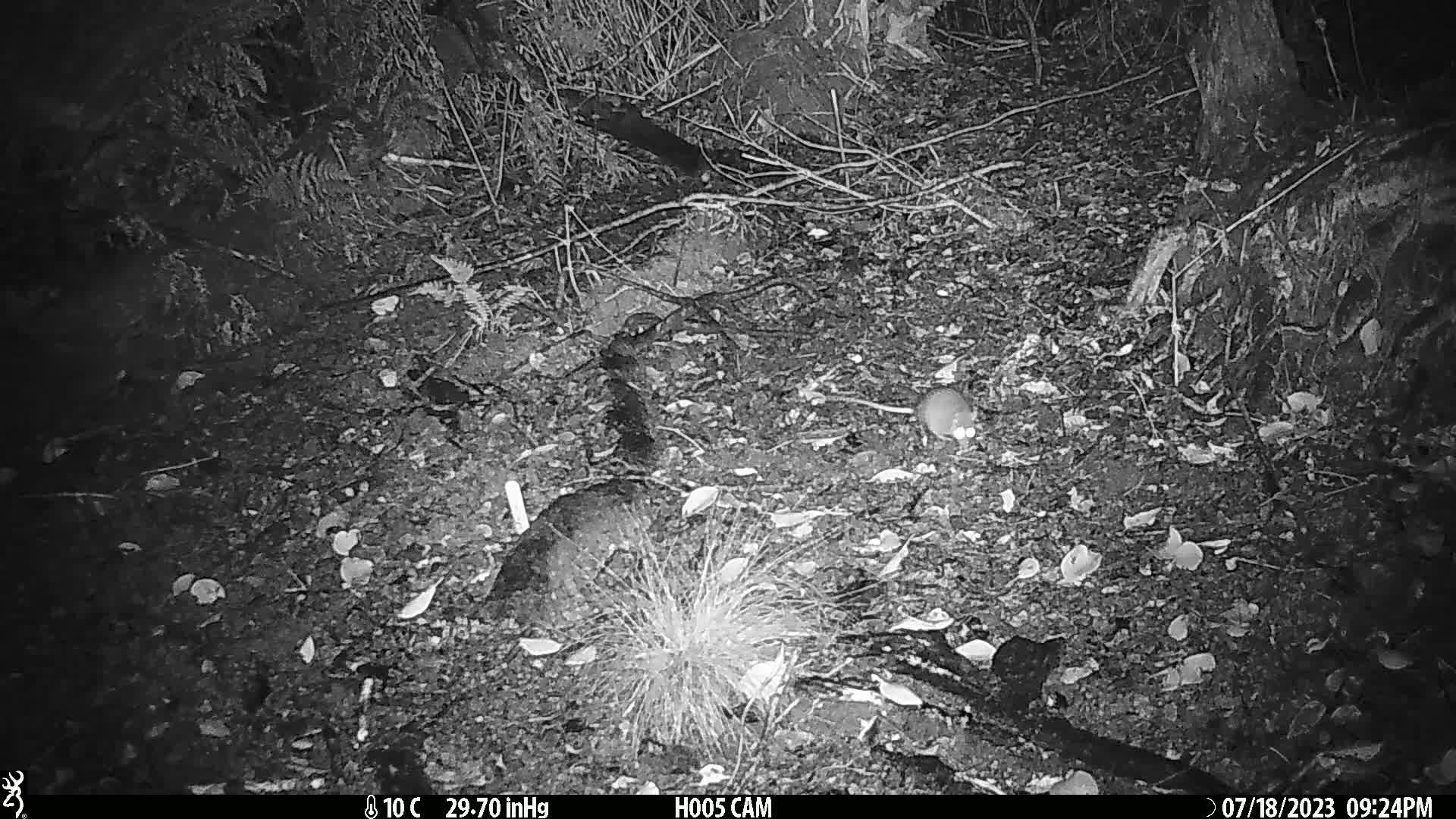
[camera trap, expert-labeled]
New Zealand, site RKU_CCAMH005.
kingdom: Animalia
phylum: Chordata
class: Mammalia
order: Rodentia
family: Muridae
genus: Rattus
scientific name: Rattus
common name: rat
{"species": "rat (Rattus)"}